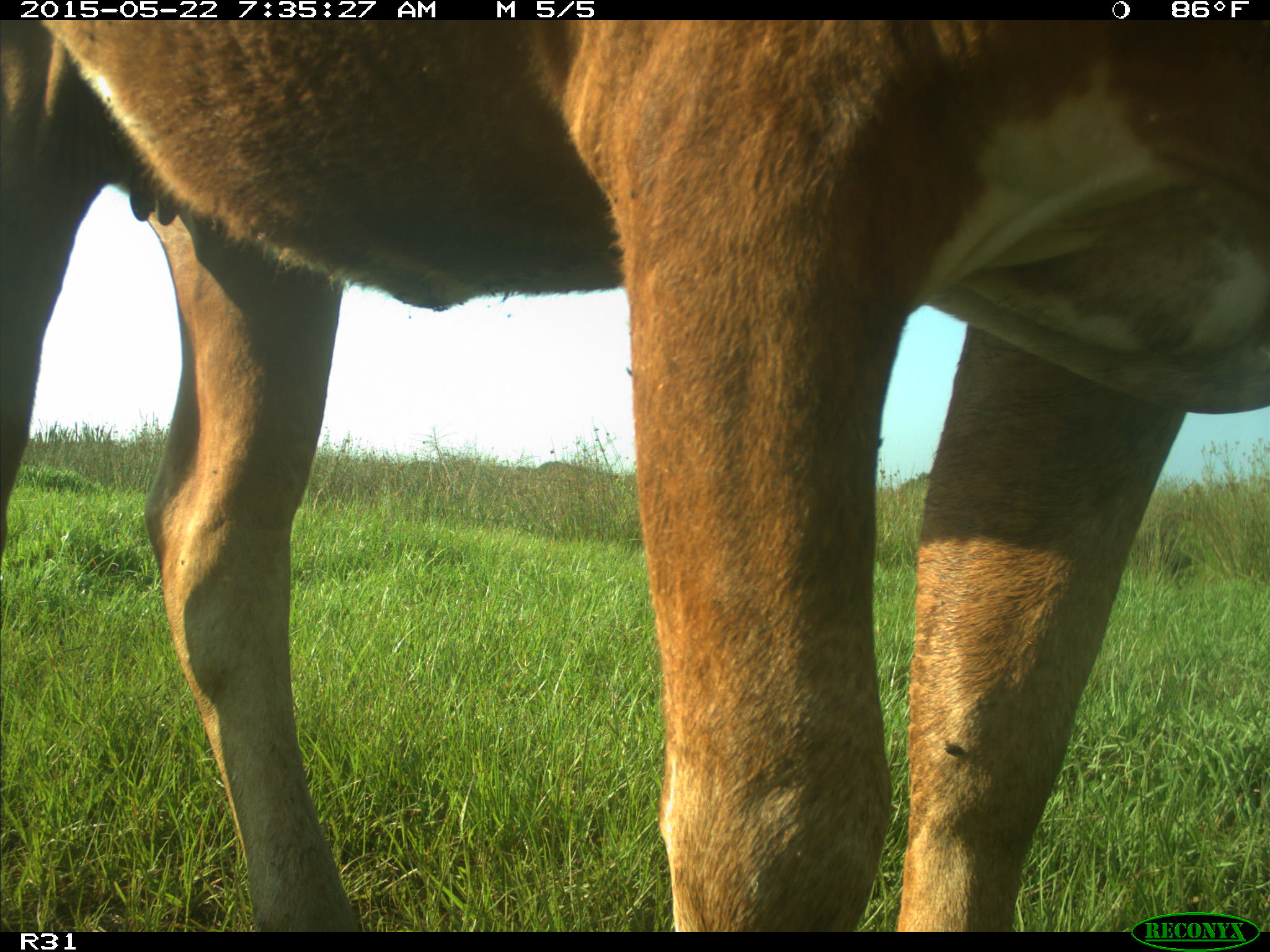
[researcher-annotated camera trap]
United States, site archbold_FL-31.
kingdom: Animalia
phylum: Chordata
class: Mammalia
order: Artiodactyla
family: Bovidae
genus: Bos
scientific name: Bos taurus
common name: domestic cow